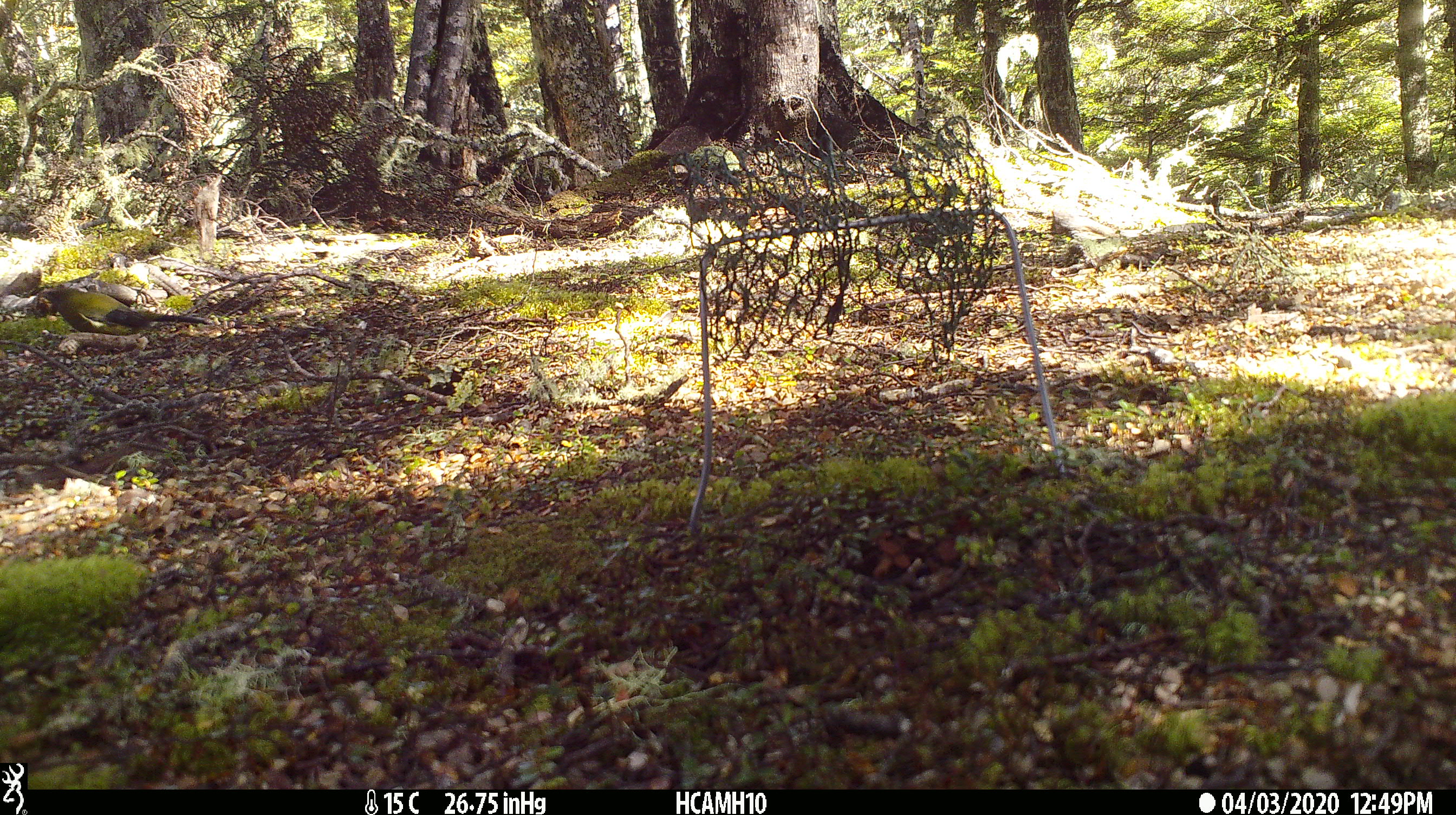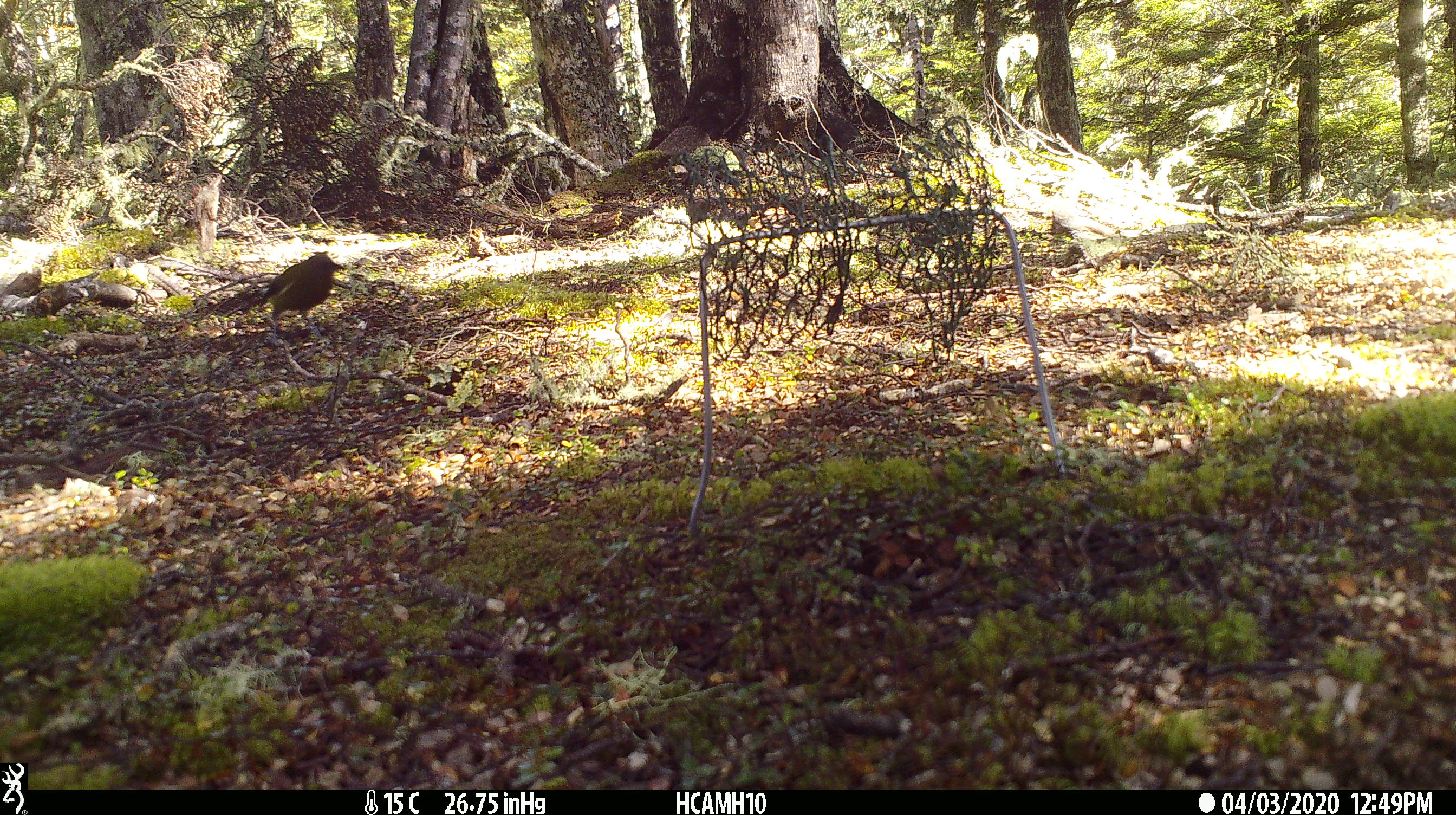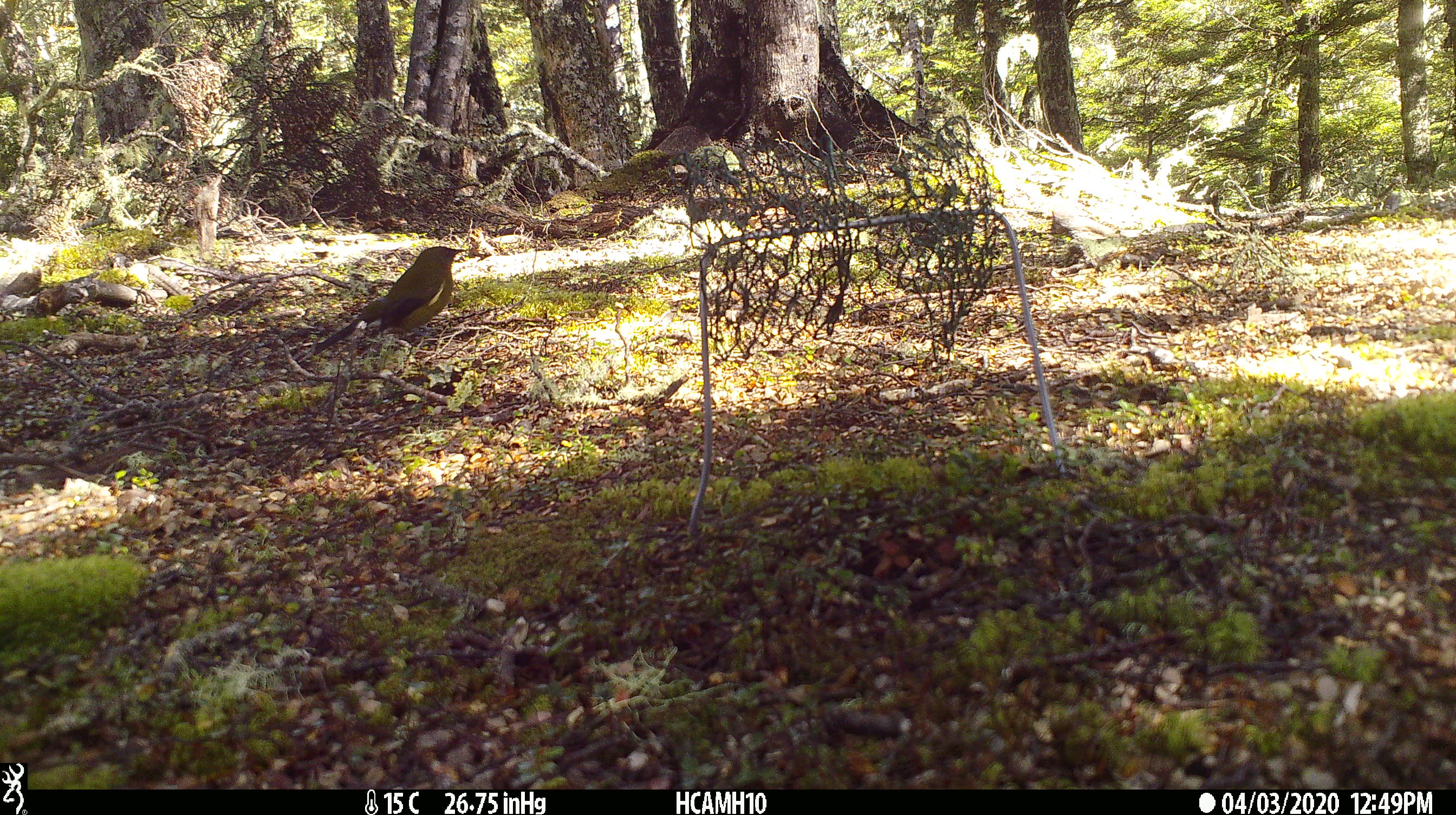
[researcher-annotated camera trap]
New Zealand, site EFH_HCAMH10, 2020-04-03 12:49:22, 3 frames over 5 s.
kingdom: Animalia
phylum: Chordata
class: Aves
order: Passeriformes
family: Meliphagidae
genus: Anthornis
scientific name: Anthornis melanura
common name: new zealand bellbird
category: bellbird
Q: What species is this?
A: Bellbird (new zealand bellbird) (Anthornis melanura).